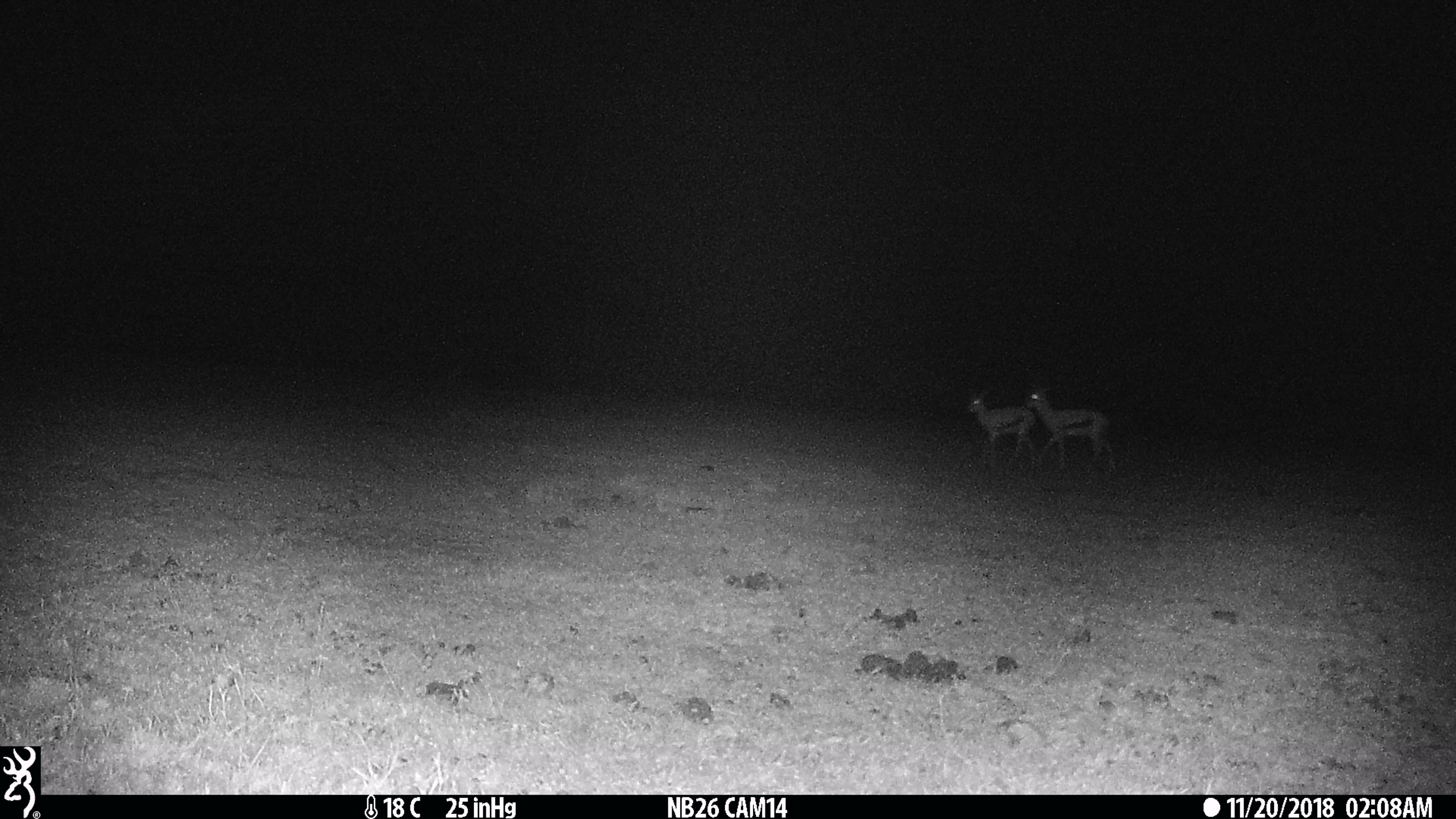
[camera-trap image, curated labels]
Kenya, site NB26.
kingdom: Animalia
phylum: Chordata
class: Mammalia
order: Artiodactyla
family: Bovidae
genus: Eudorcas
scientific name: Eudorcas thomsonii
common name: thomon's gazelle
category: gazelle thomsons